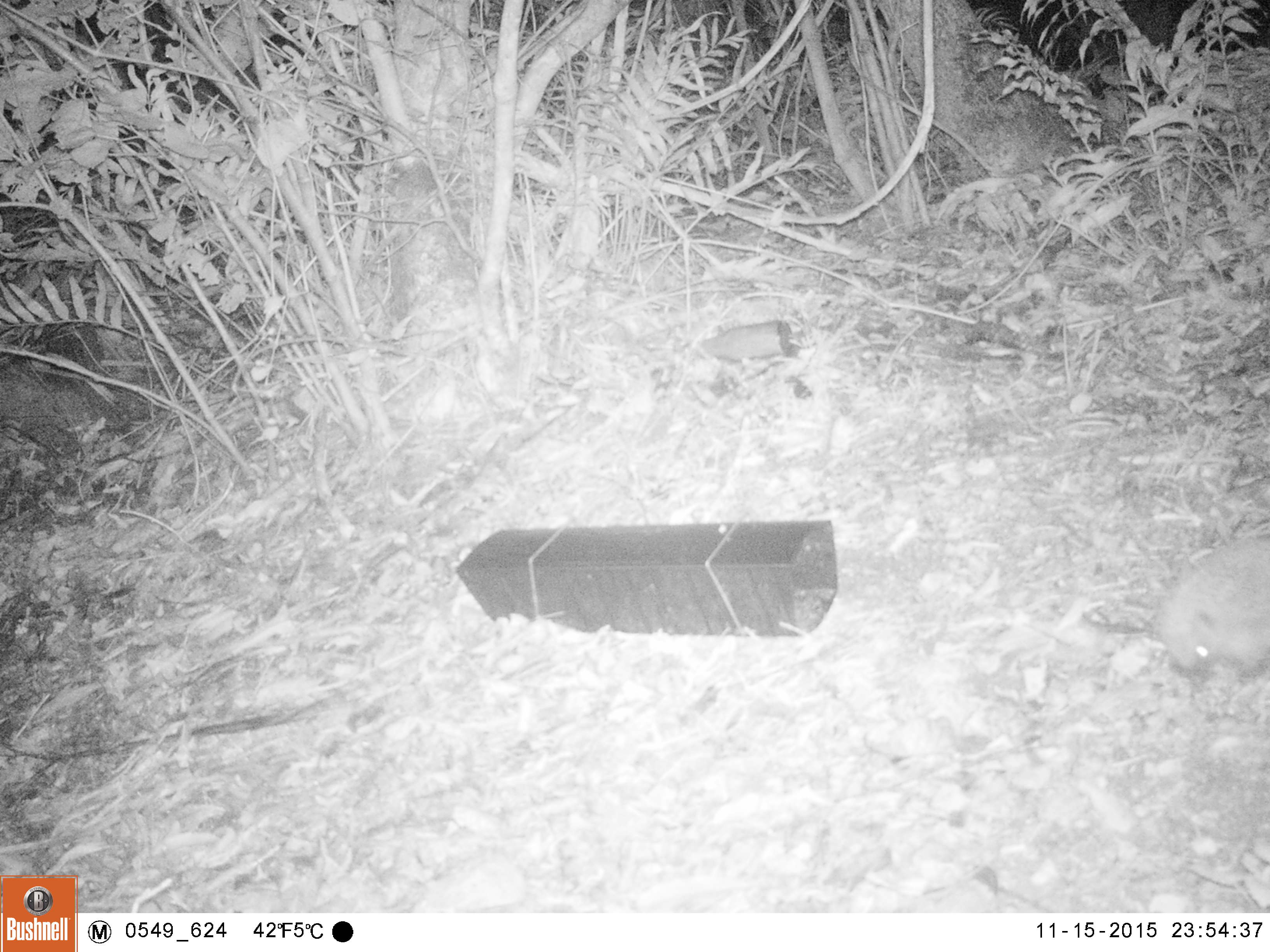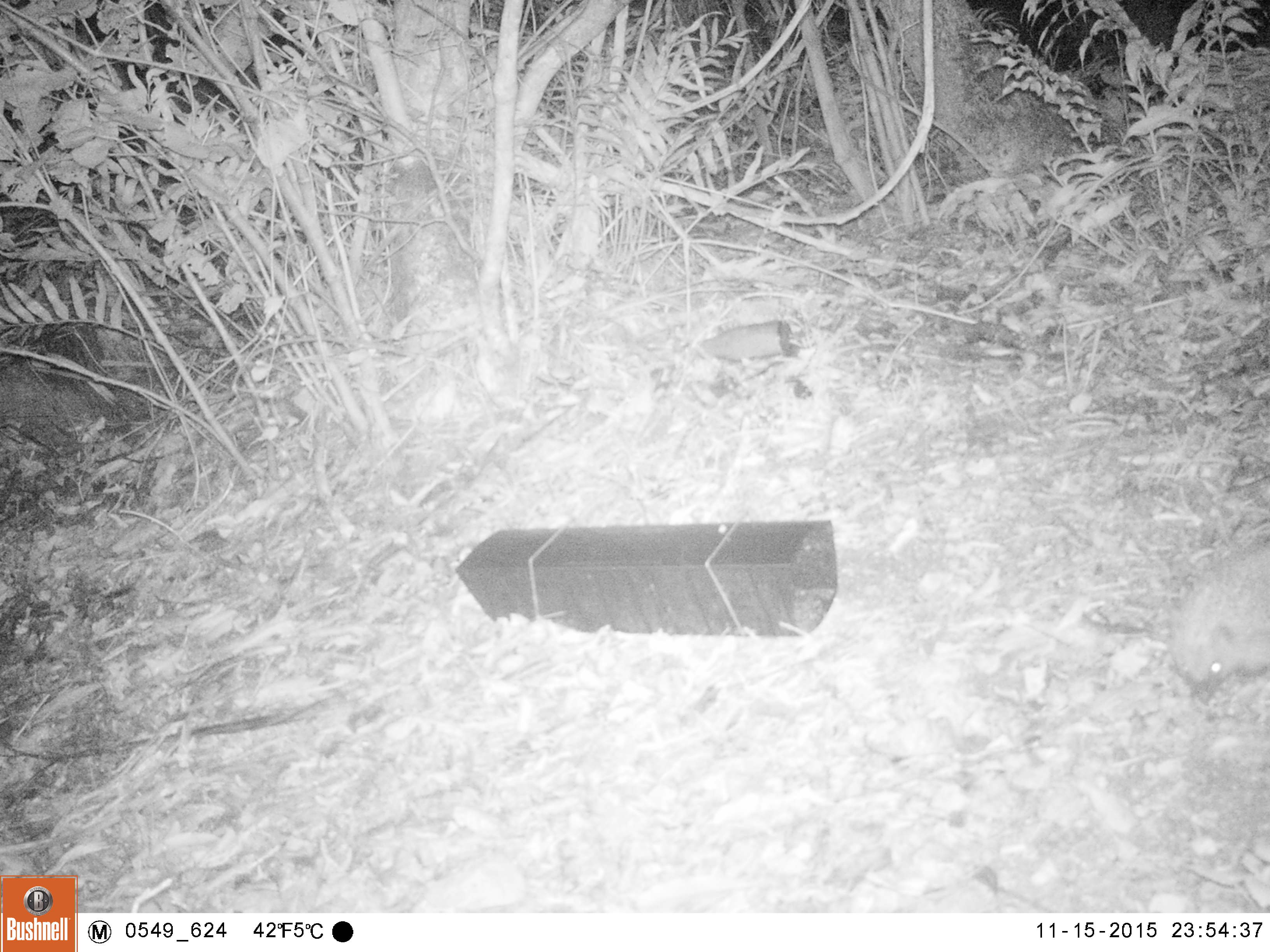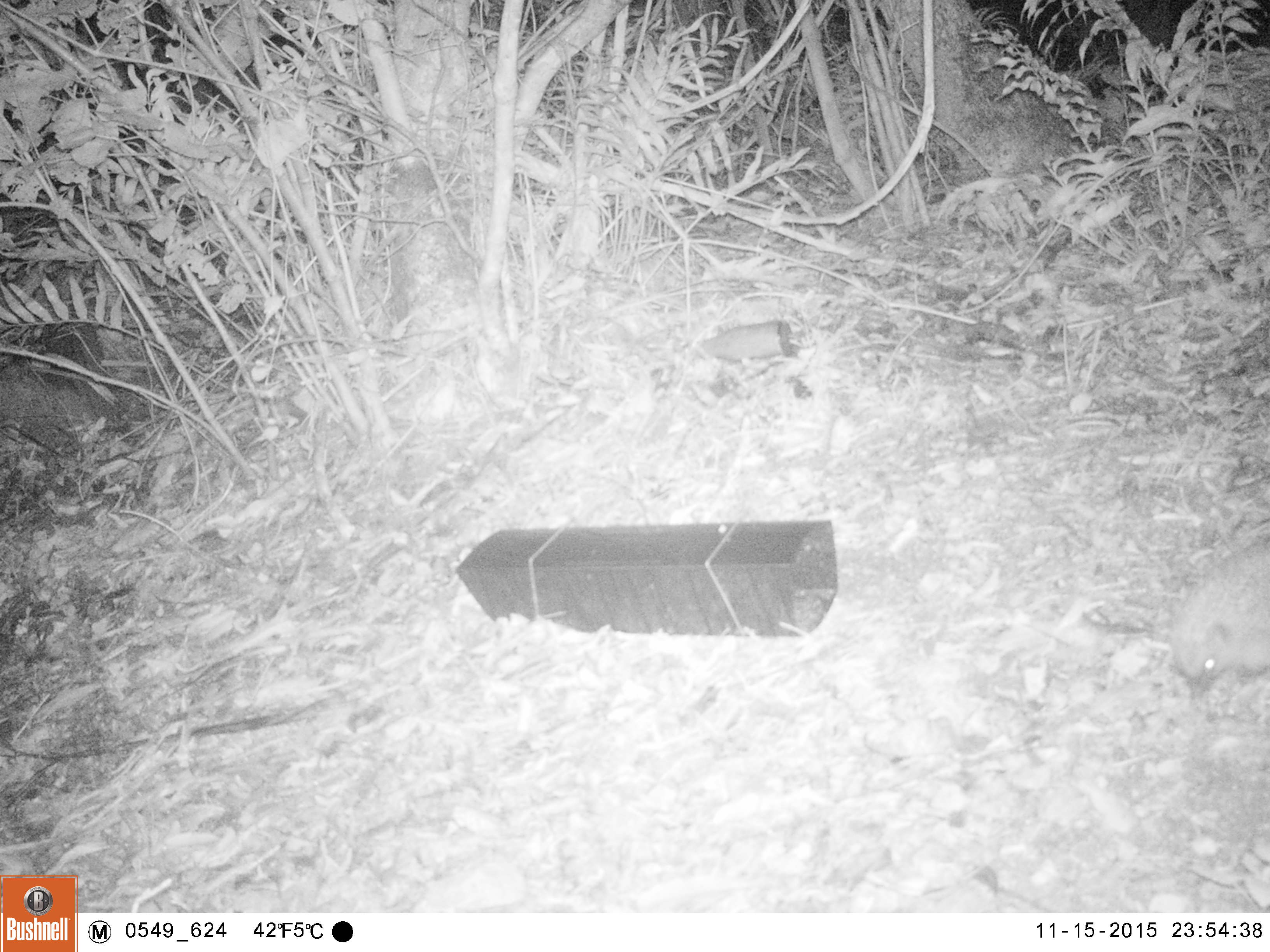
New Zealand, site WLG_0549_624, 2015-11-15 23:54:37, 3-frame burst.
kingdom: Animalia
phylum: Chordata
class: Mammalia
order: Eulipotyphla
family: Erinaceidae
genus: Erinaceus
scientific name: Erinaceus europaeus europaeus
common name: european hedgehog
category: hedgehog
Hedgehog (european hedgehog) (Erinaceus europaeus europaeus).